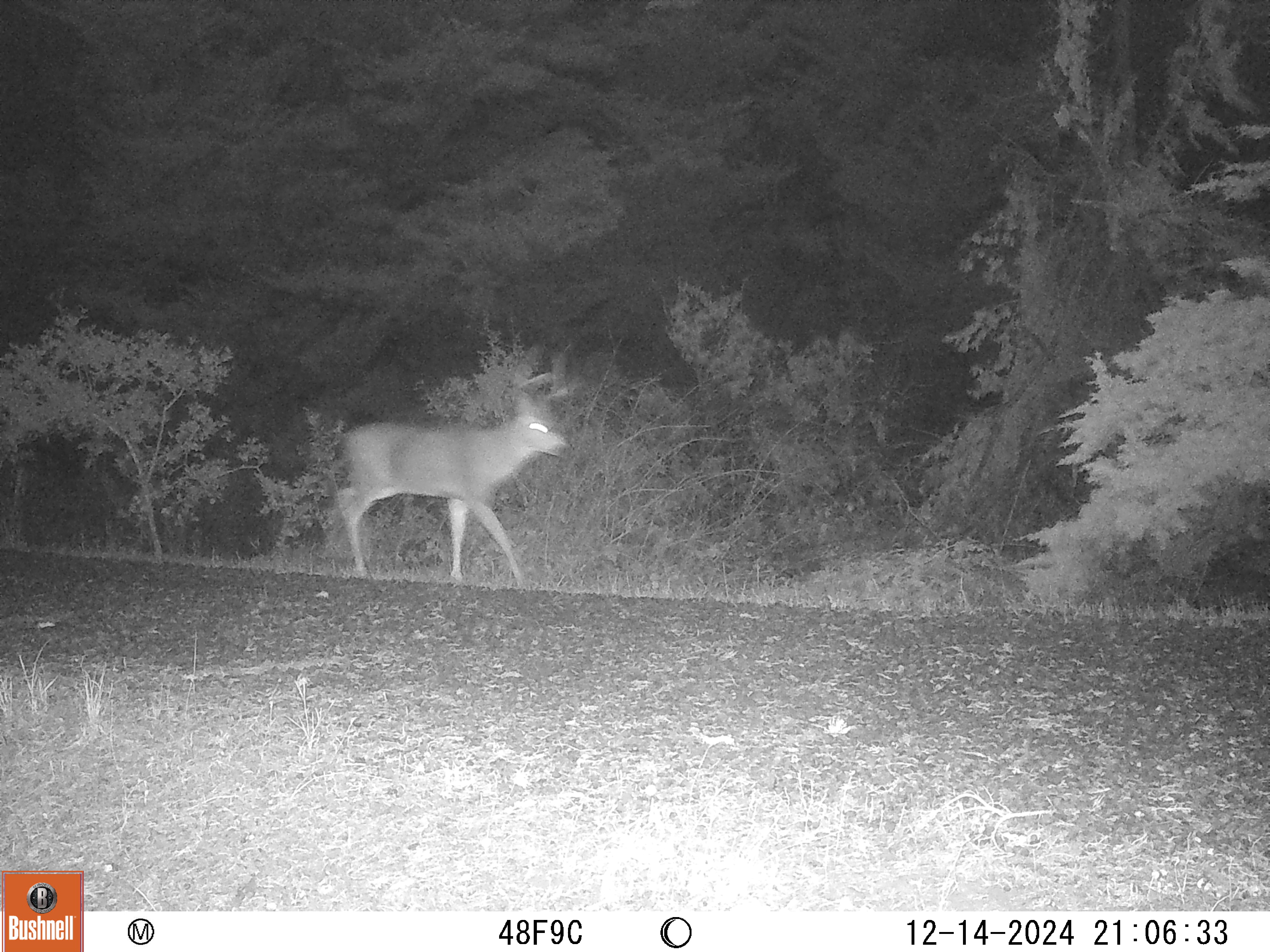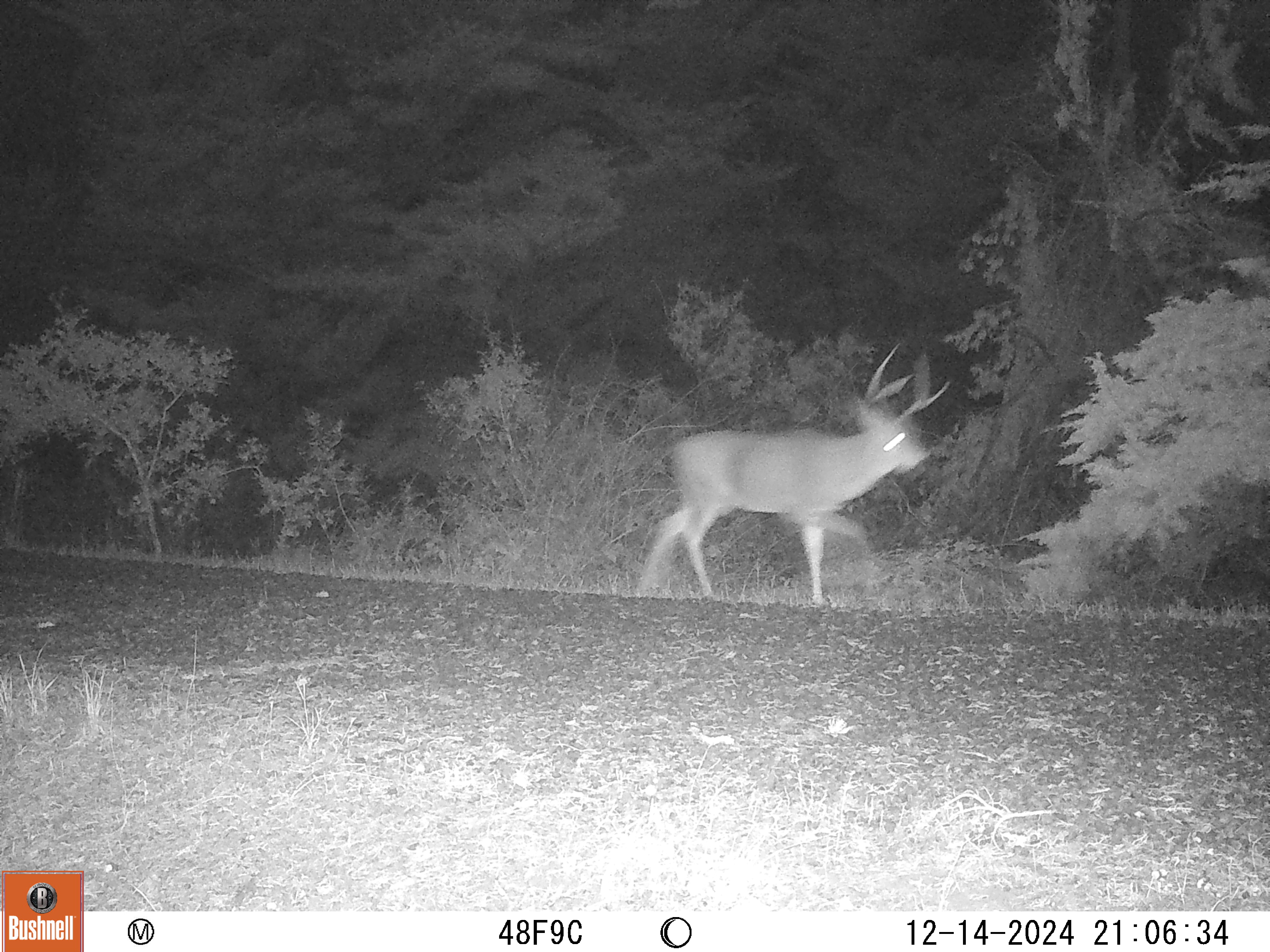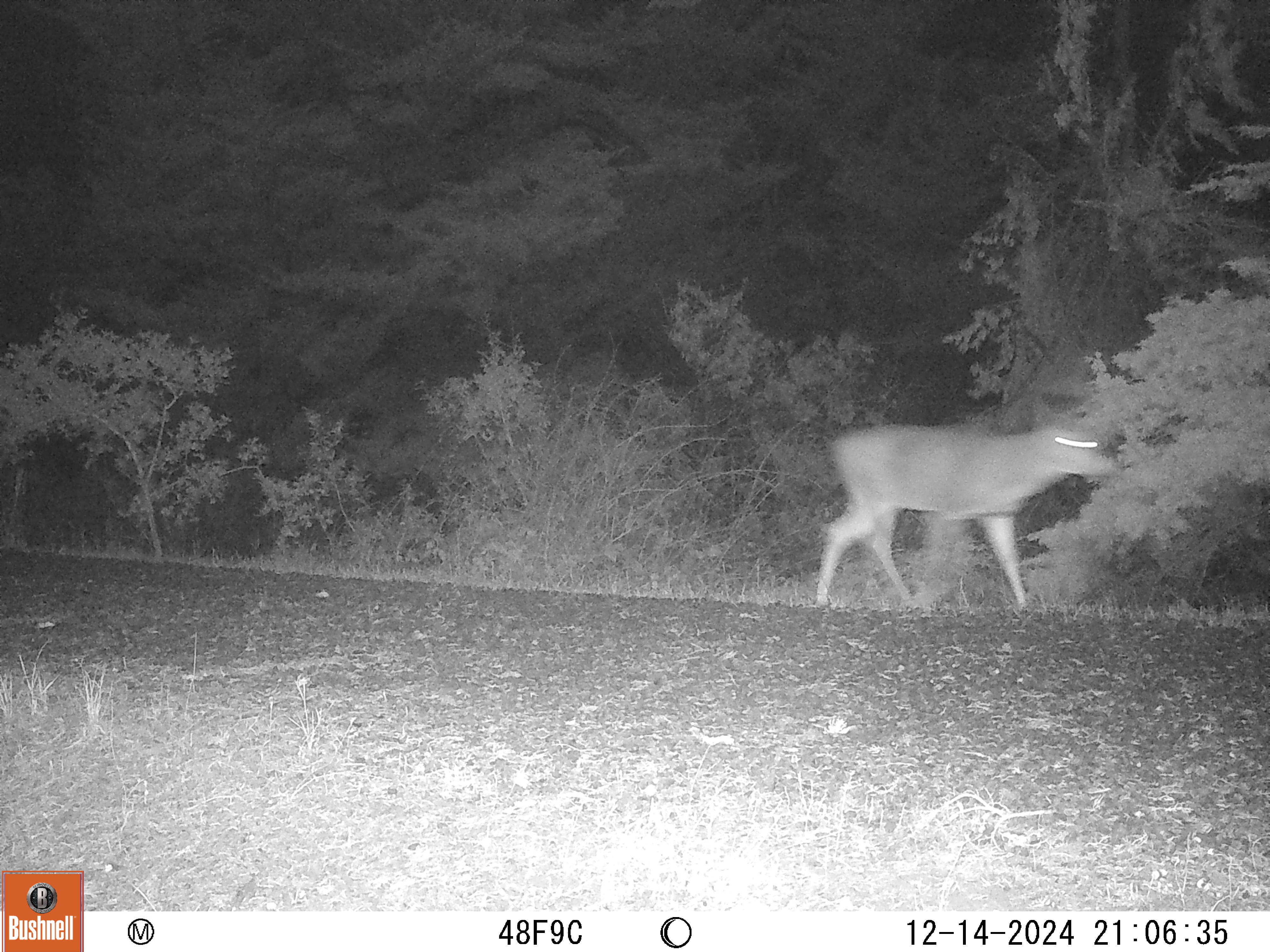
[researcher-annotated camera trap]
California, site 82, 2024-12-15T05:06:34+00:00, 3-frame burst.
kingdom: Animalia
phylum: Chordata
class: Mammalia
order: Artiodactyla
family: Cervidae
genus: Odocoileus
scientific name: Odocoileus hemionus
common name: mule deer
Mule deer (Odocoileus hemionus).